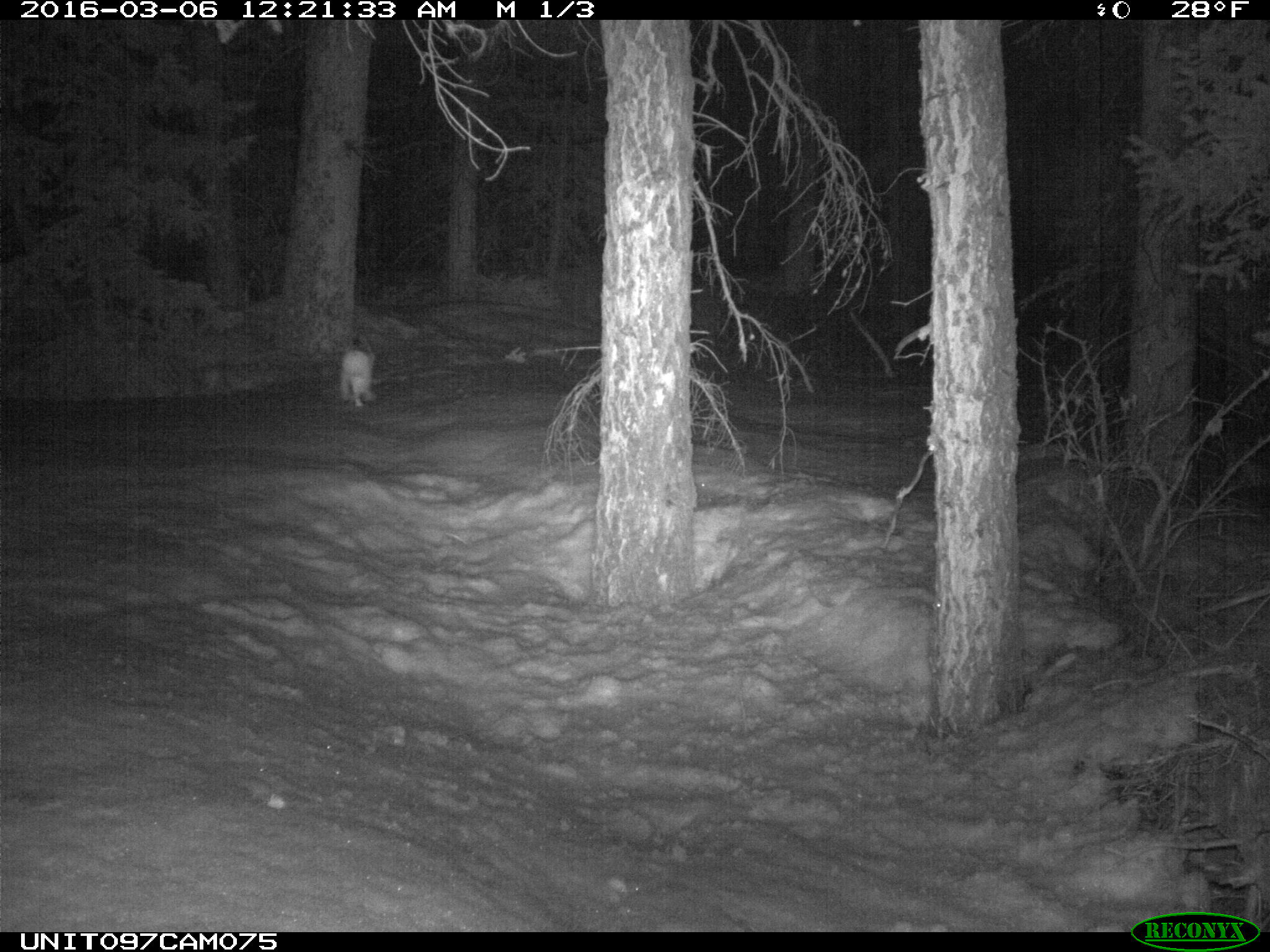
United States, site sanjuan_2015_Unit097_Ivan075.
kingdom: Animalia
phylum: Chordata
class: Mammalia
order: Lagomorpha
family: Leporidae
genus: Lepus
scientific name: Lepus americanus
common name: snowshoe hare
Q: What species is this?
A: Lepus americanus (snowshoe hare).